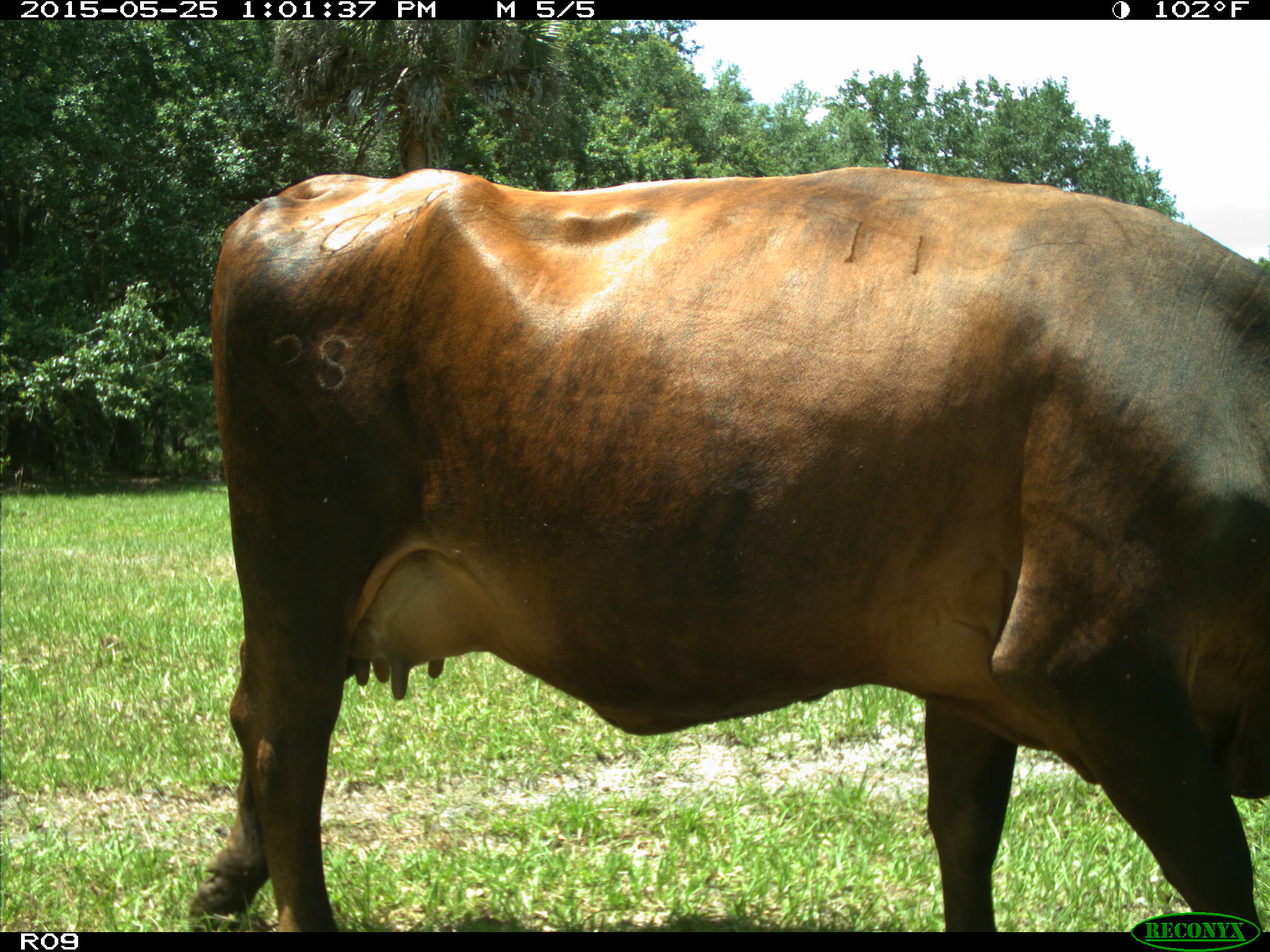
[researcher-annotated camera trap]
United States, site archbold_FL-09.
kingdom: Animalia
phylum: Chordata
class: Mammalia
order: Artiodactyla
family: Bovidae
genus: Bos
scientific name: Bos taurus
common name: domestic cow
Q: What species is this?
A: Bos taurus (domestic cow).